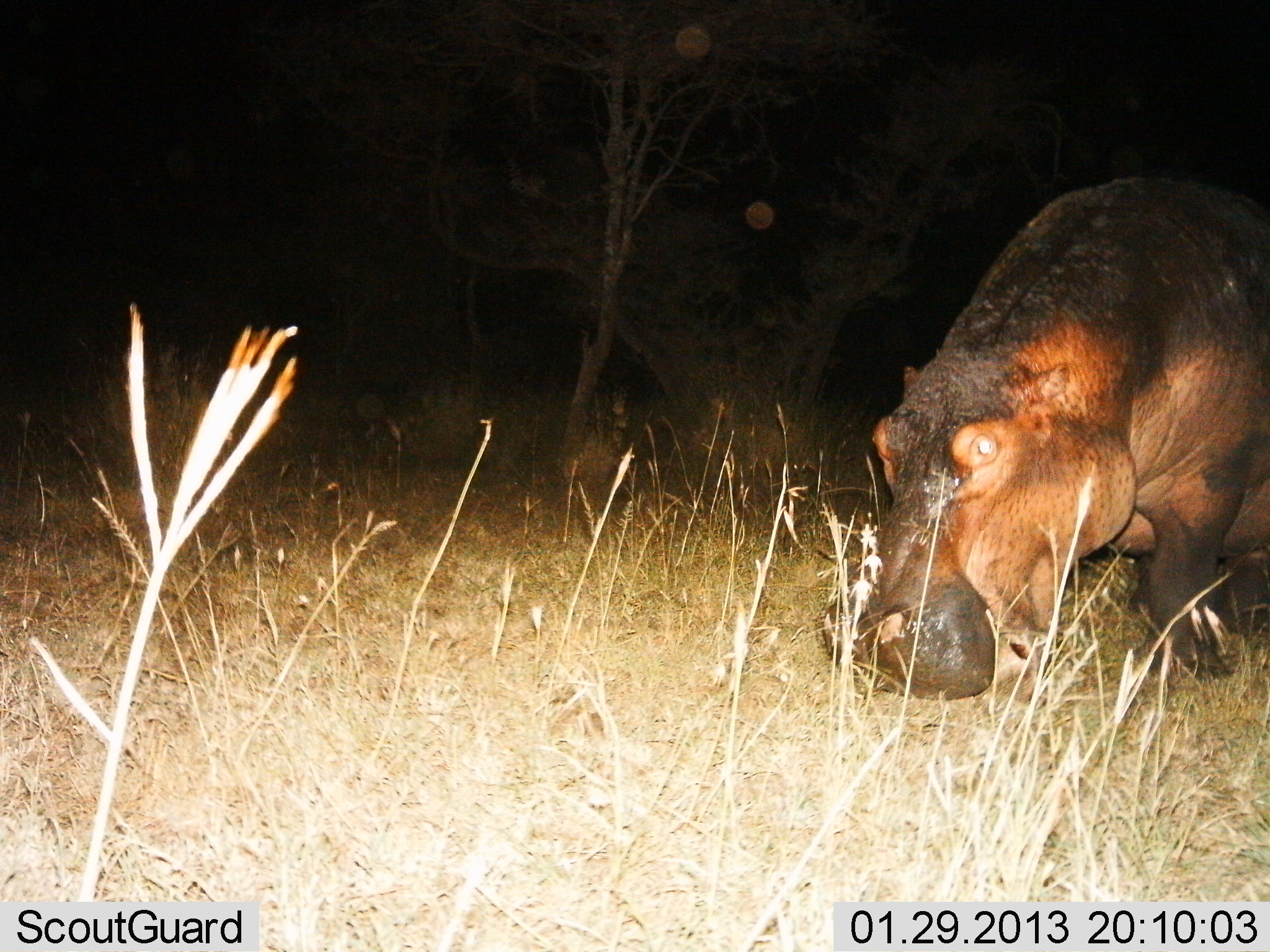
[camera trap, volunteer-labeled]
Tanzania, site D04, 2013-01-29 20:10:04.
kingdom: Animalia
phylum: Chordata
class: Mammalia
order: Artiodactyla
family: Hippopotamidae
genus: Hippopotamus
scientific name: Hippopotamus amphibius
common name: hippopotamus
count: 1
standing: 33%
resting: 0%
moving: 15%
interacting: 0%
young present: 0%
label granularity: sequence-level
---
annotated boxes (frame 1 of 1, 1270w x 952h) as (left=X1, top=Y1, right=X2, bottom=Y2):
animal: (left=819, top=169, right=1270, bottom=701)